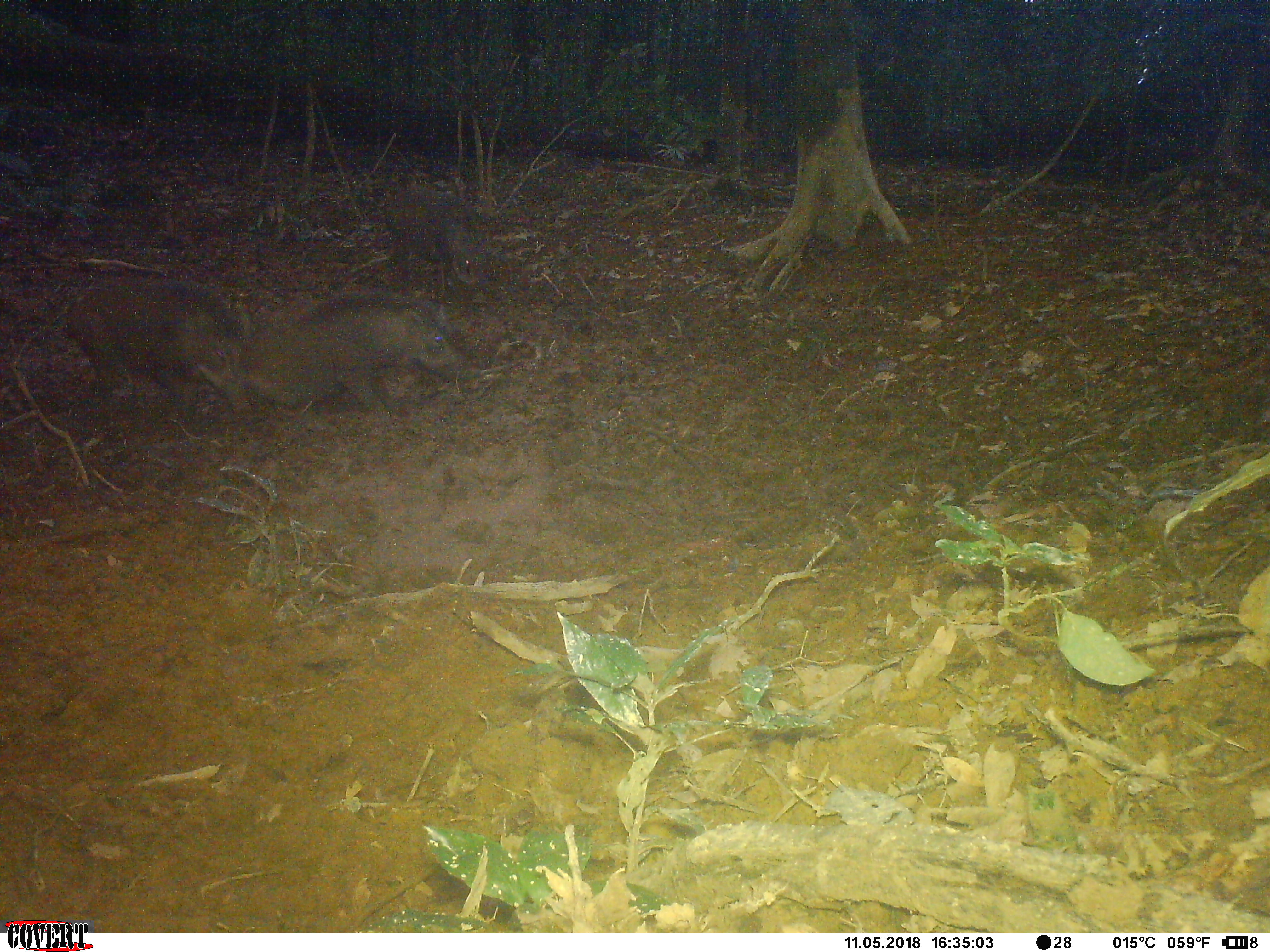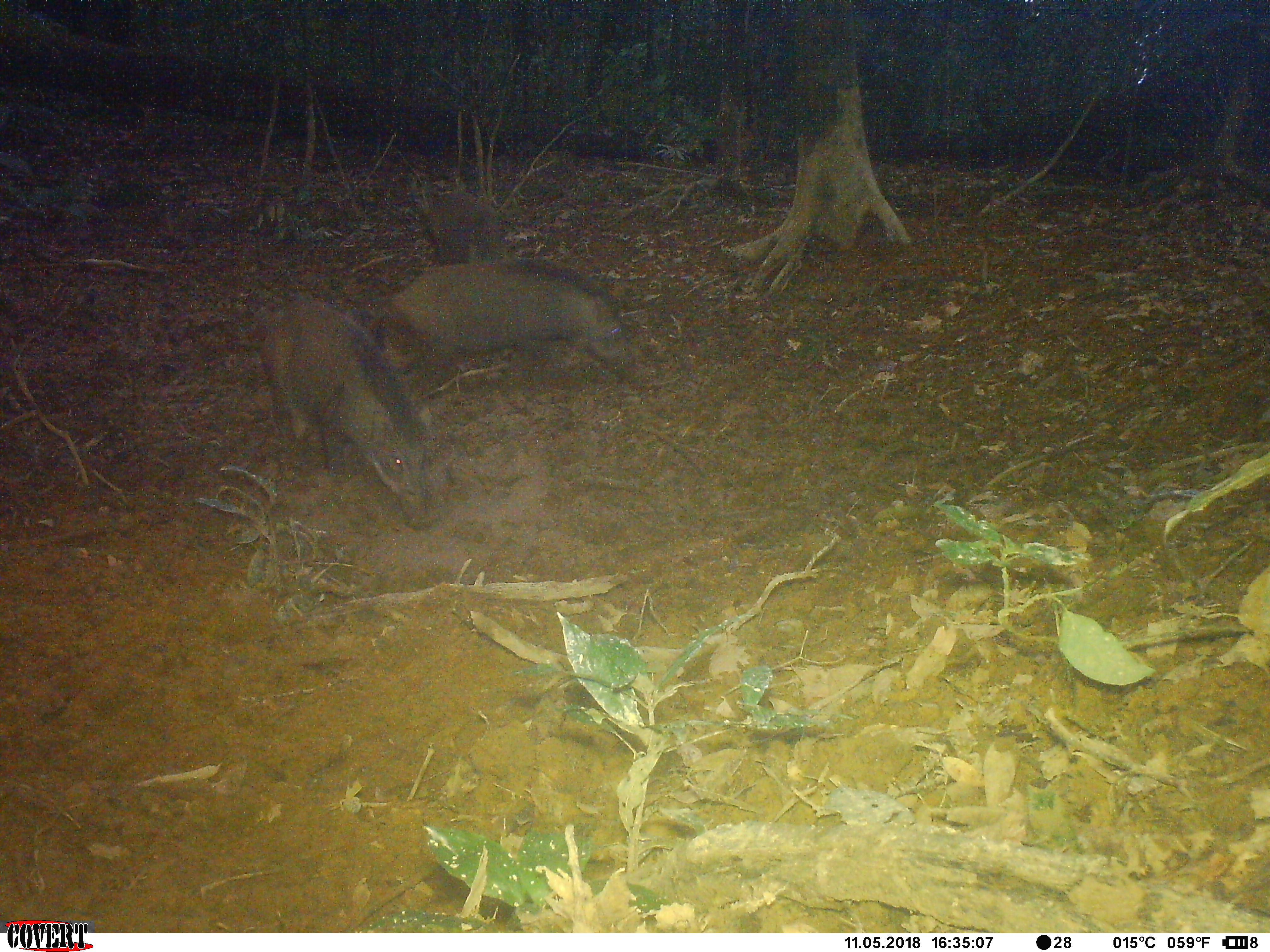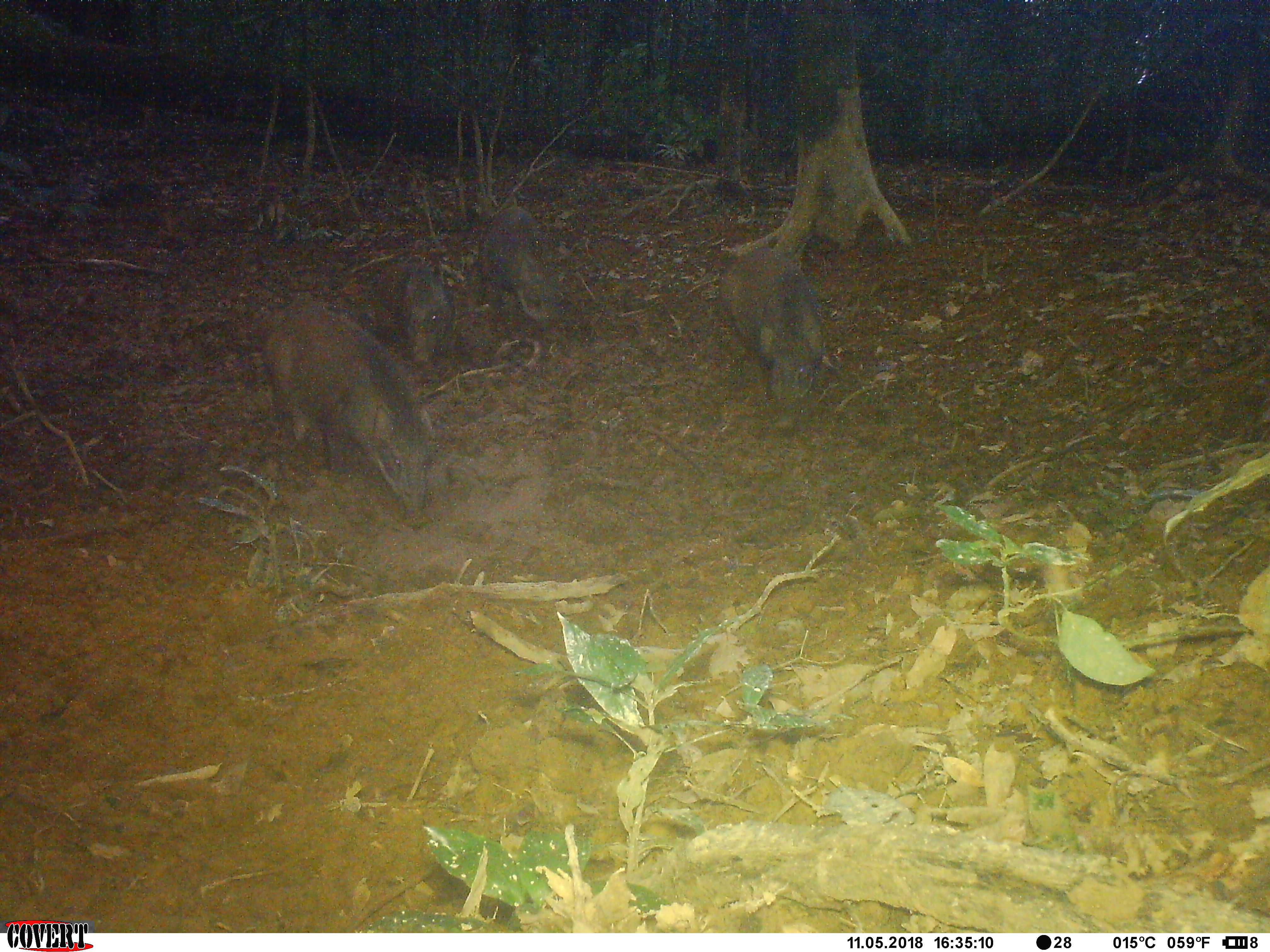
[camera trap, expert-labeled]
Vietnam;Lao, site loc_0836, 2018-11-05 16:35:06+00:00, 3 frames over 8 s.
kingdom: Animalia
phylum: Chordata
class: Mammalia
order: Artiodactyla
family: Suidae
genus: Sus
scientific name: Sus scrofa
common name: eurasian wild pig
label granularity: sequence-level